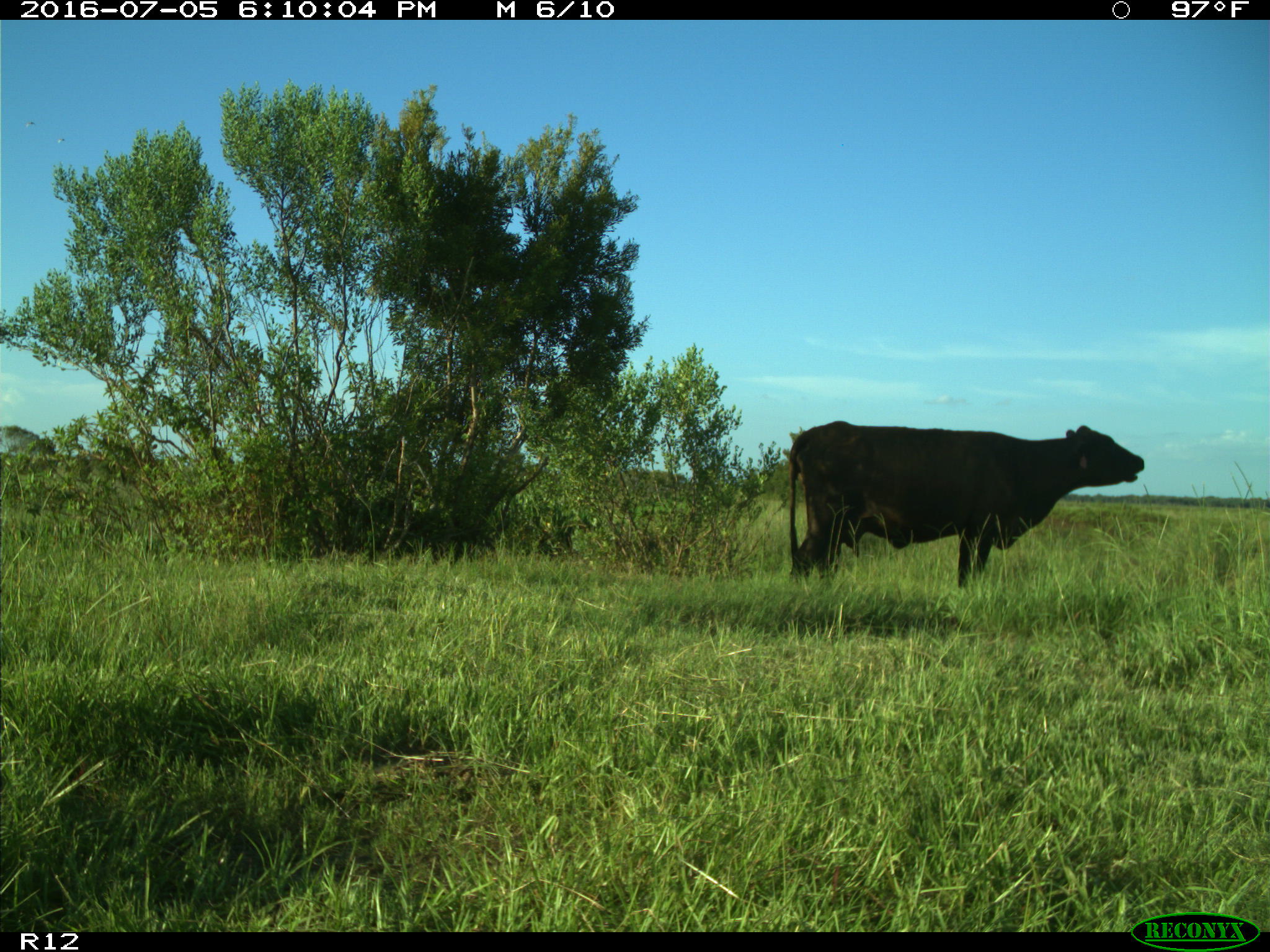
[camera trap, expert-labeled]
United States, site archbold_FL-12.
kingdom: Animalia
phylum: Chordata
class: Mammalia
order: Artiodactyla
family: Bovidae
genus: Bos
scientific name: Bos taurus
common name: domestic cow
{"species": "Bos taurus (domestic cow)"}